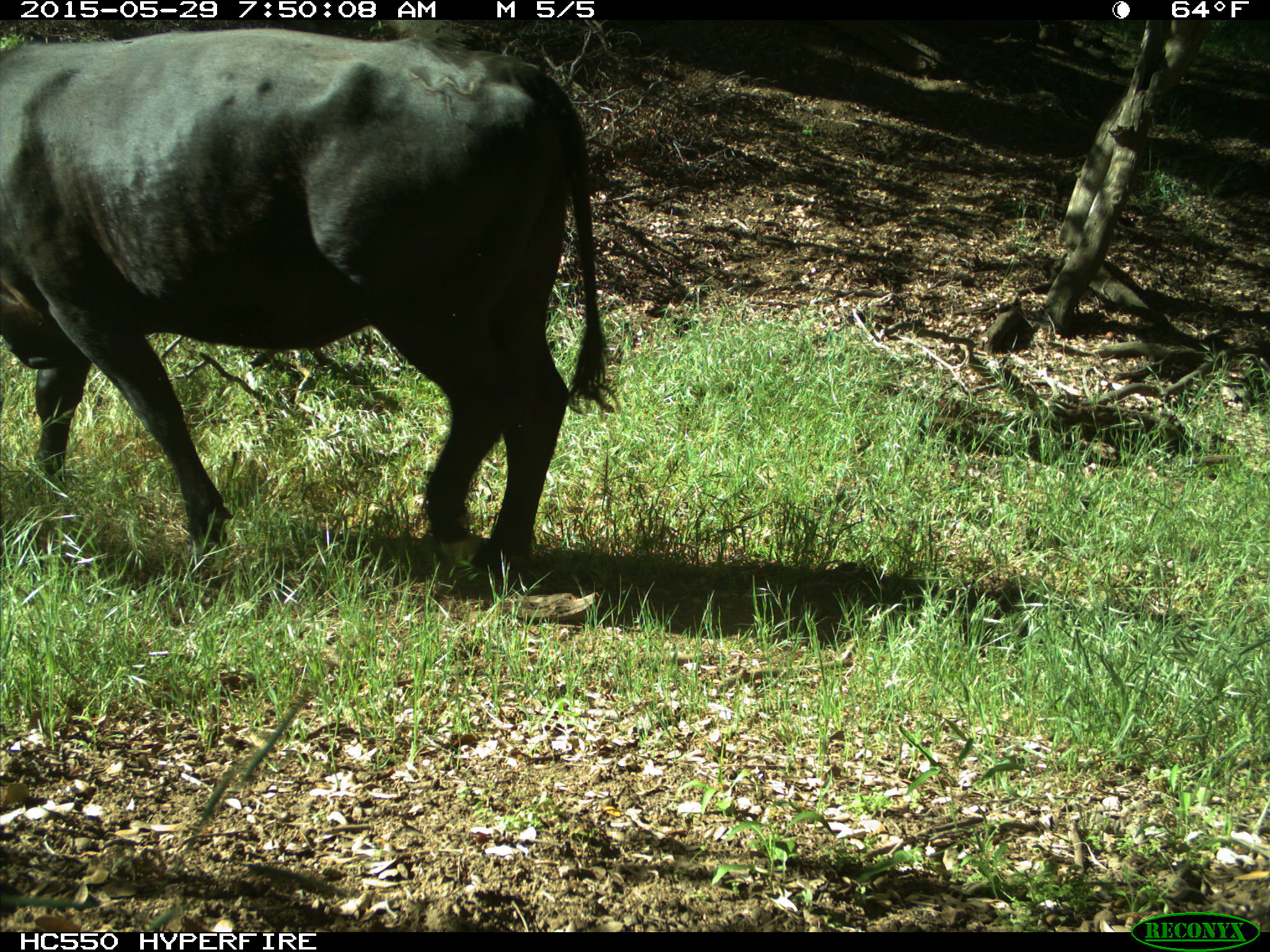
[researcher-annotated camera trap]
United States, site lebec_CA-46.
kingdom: Animalia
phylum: Chordata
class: Mammalia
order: Artiodactyla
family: Bovidae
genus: Bos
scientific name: Bos taurus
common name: domestic cow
Bos taurus (domestic cow).